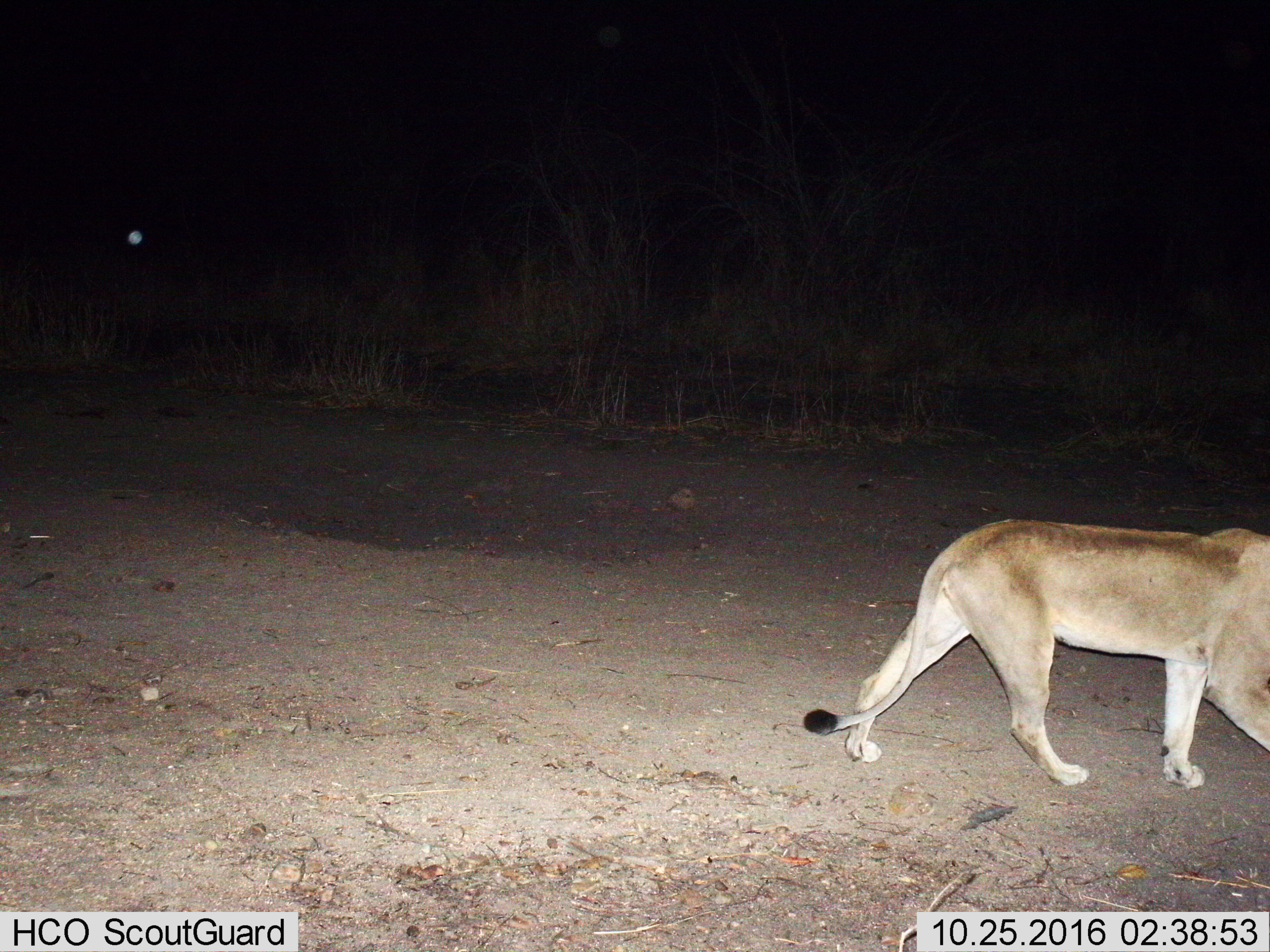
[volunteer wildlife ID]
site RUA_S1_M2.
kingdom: Animalia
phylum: Chordata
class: Mammalia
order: Carnivora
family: Felidae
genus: Panthera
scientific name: Panthera leo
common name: lion female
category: lionfemale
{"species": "lionfemale (lion female) (Panthera leo)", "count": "1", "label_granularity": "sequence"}